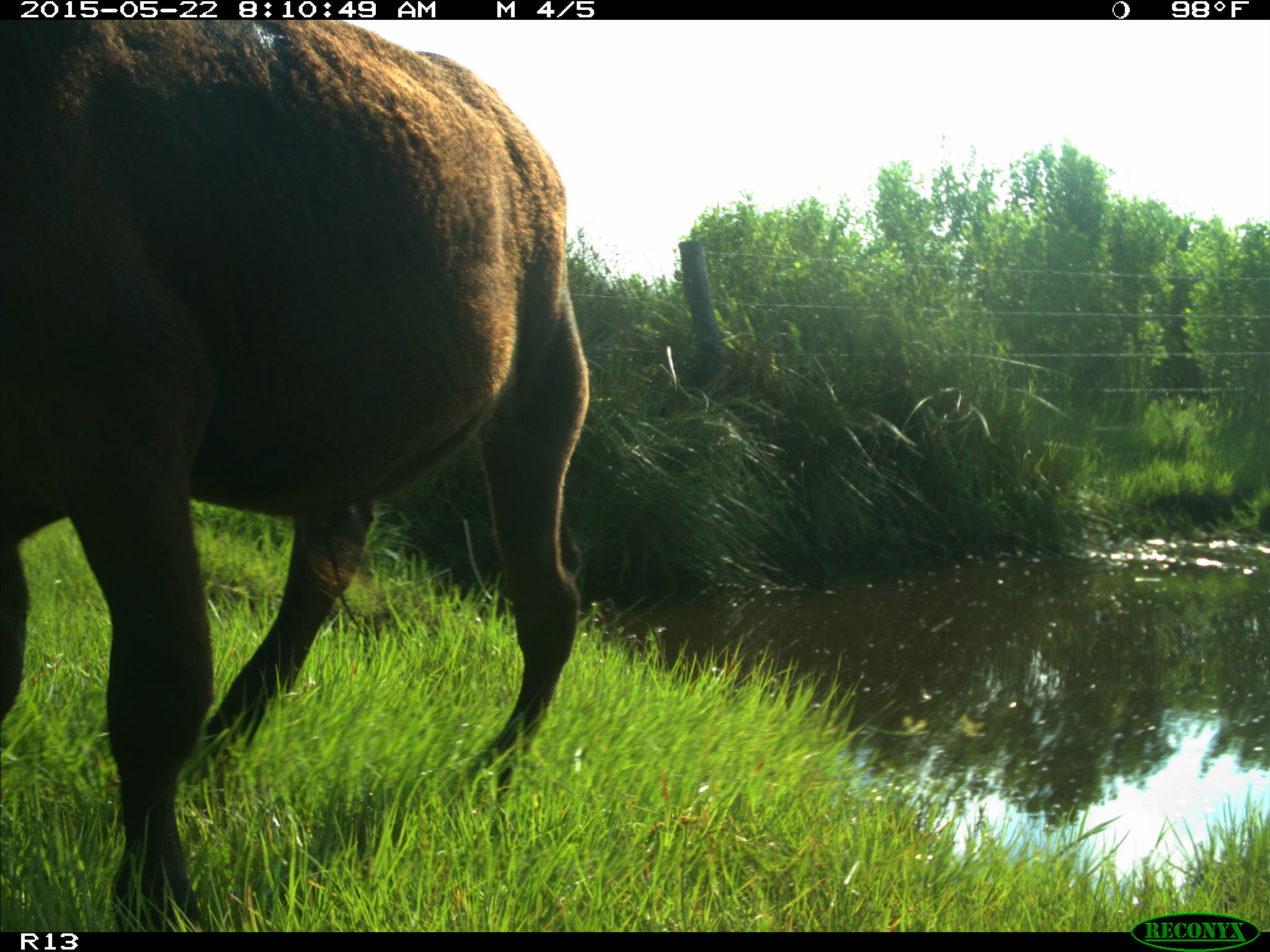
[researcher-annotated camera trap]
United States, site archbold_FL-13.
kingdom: Animalia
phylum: Chordata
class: Mammalia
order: Artiodactyla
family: Bovidae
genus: Bos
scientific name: Bos taurus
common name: domestic cow